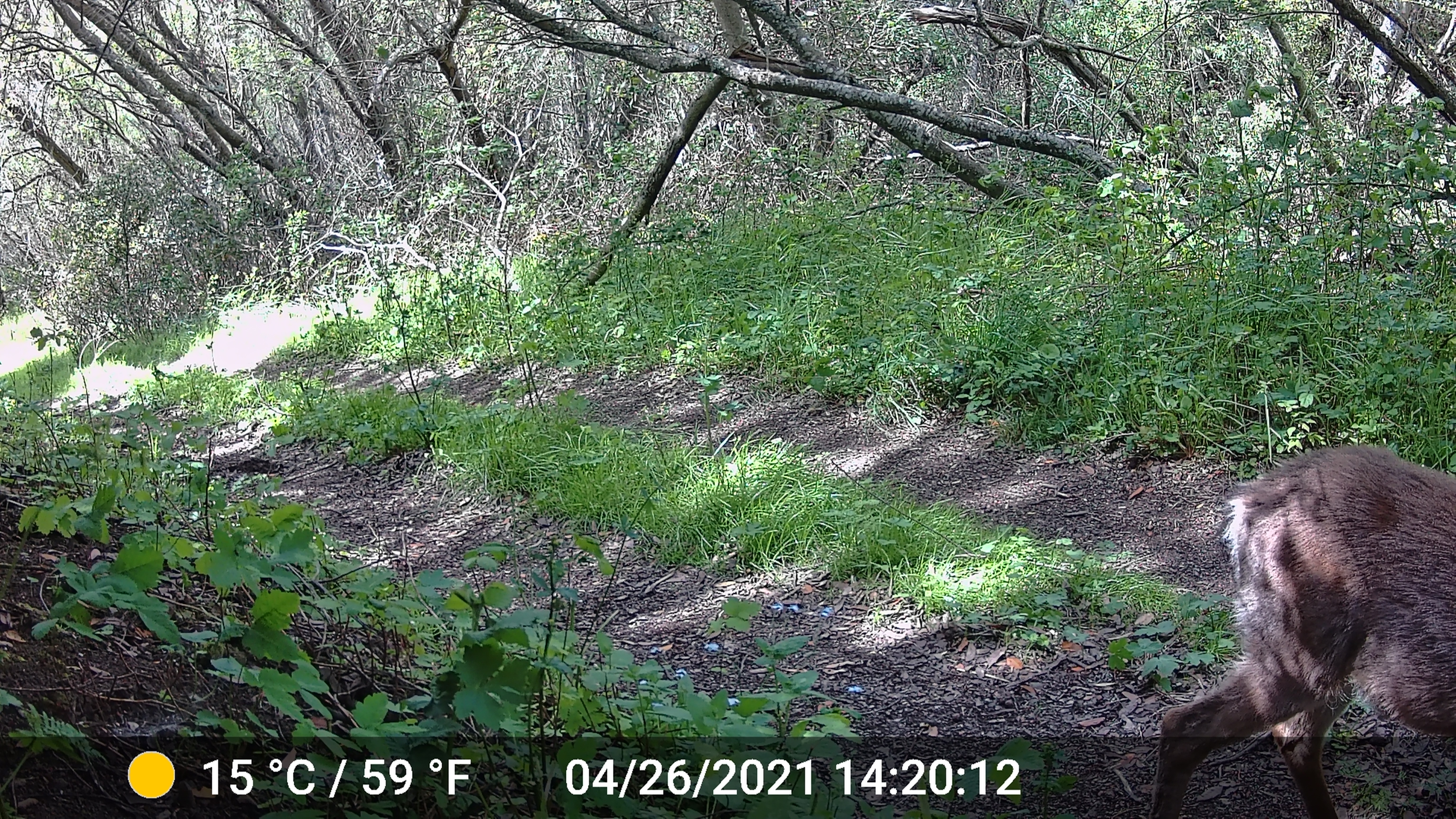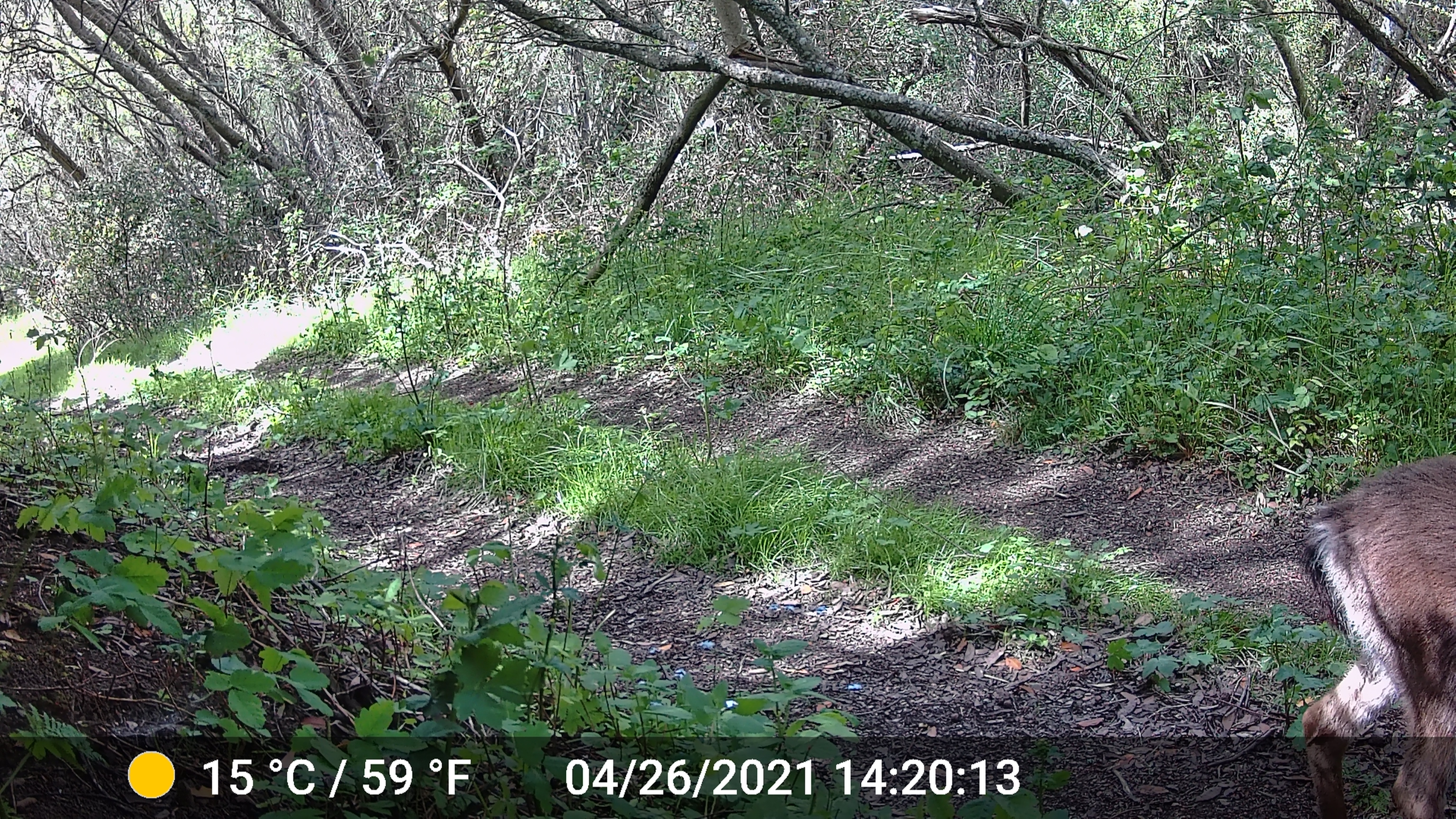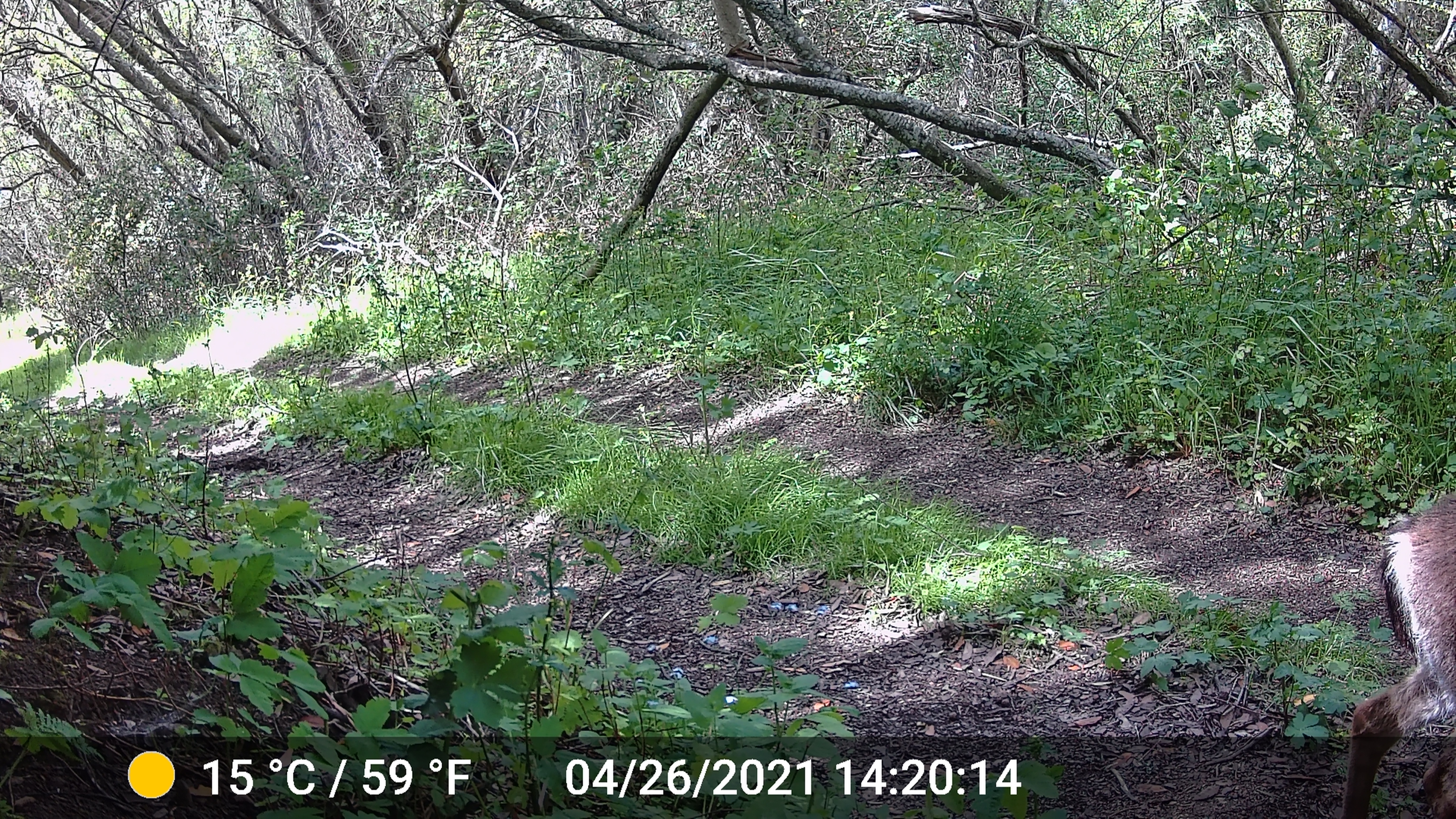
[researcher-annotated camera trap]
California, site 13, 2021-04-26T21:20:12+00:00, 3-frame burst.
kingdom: Animalia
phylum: Chordata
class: Mammalia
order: Artiodactyla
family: Cervidae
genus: Odocoileus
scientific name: Odocoileus hemionus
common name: mule deer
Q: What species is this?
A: Mule deer (Odocoileus hemionus).